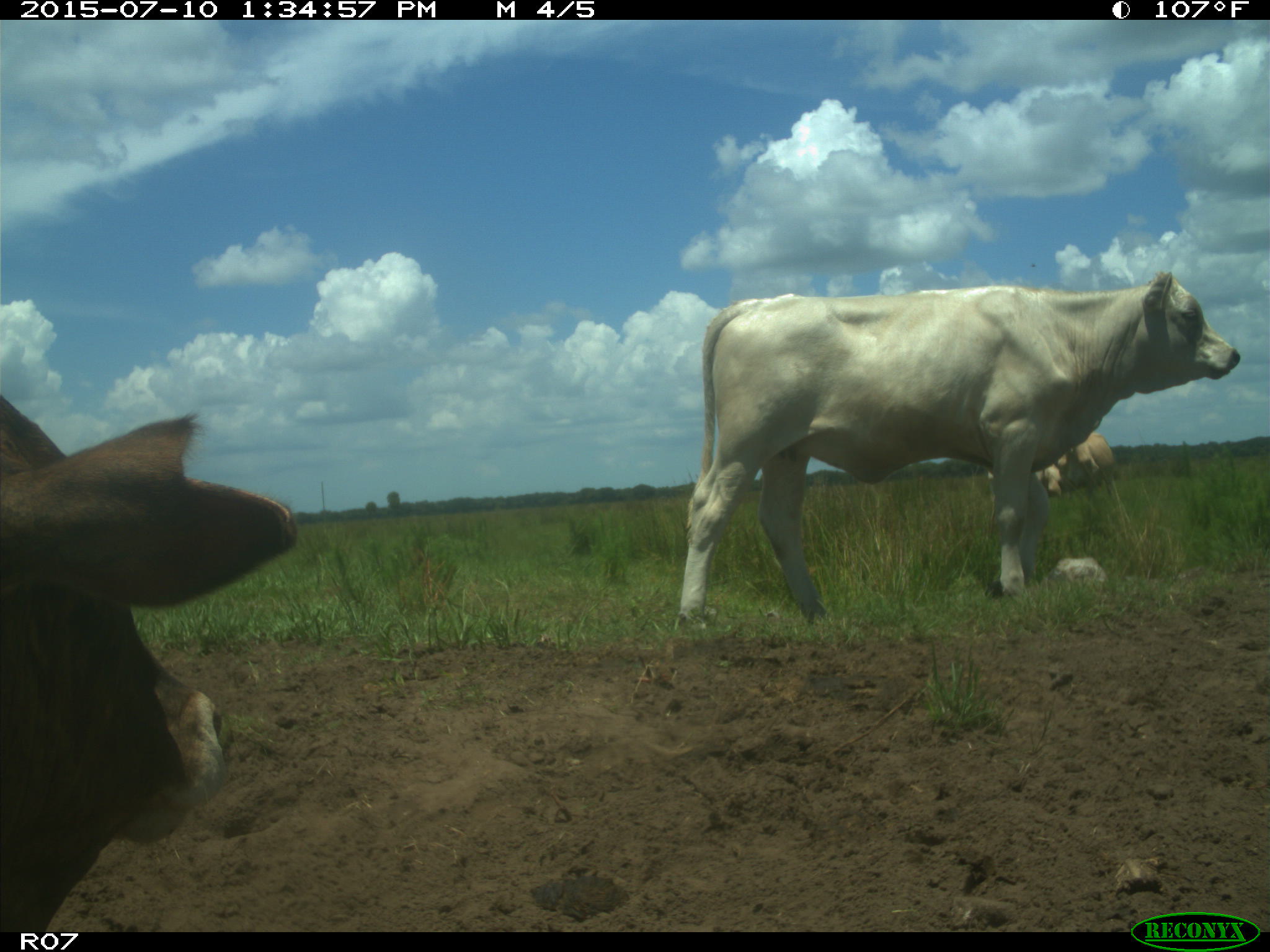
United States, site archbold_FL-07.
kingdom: Animalia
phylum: Chordata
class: Mammalia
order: Artiodactyla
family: Bovidae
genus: Bos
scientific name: Bos taurus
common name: domestic cow